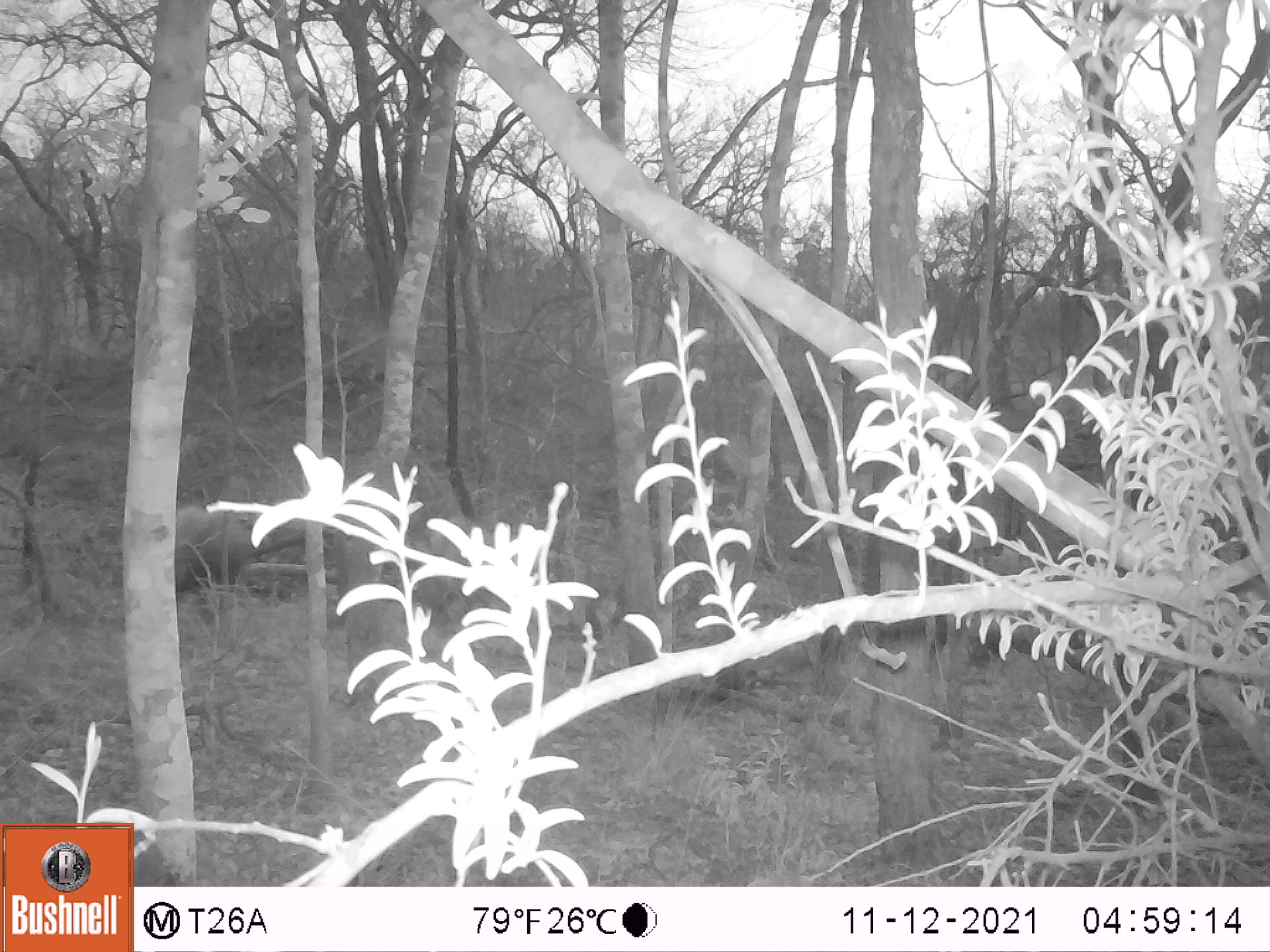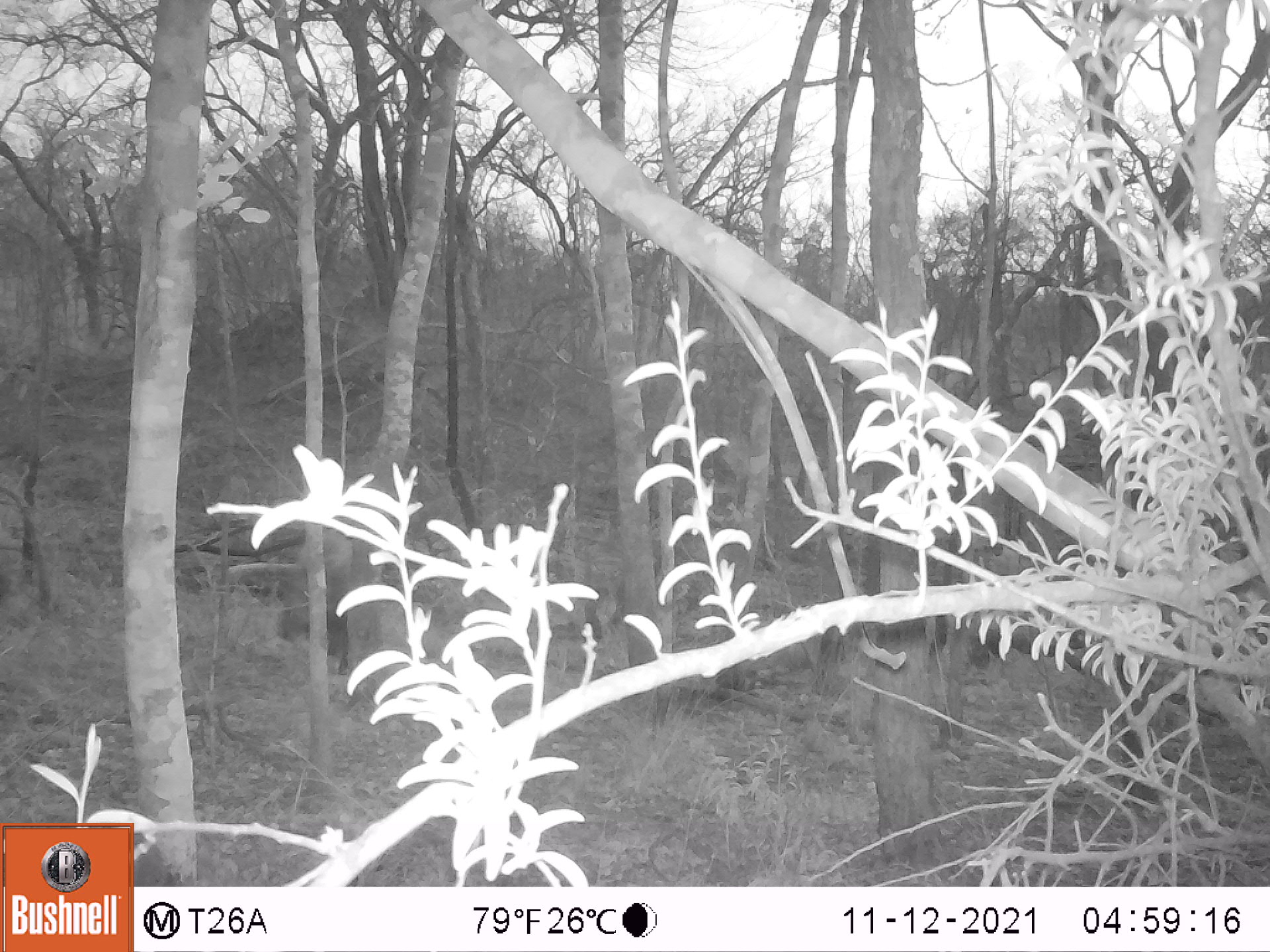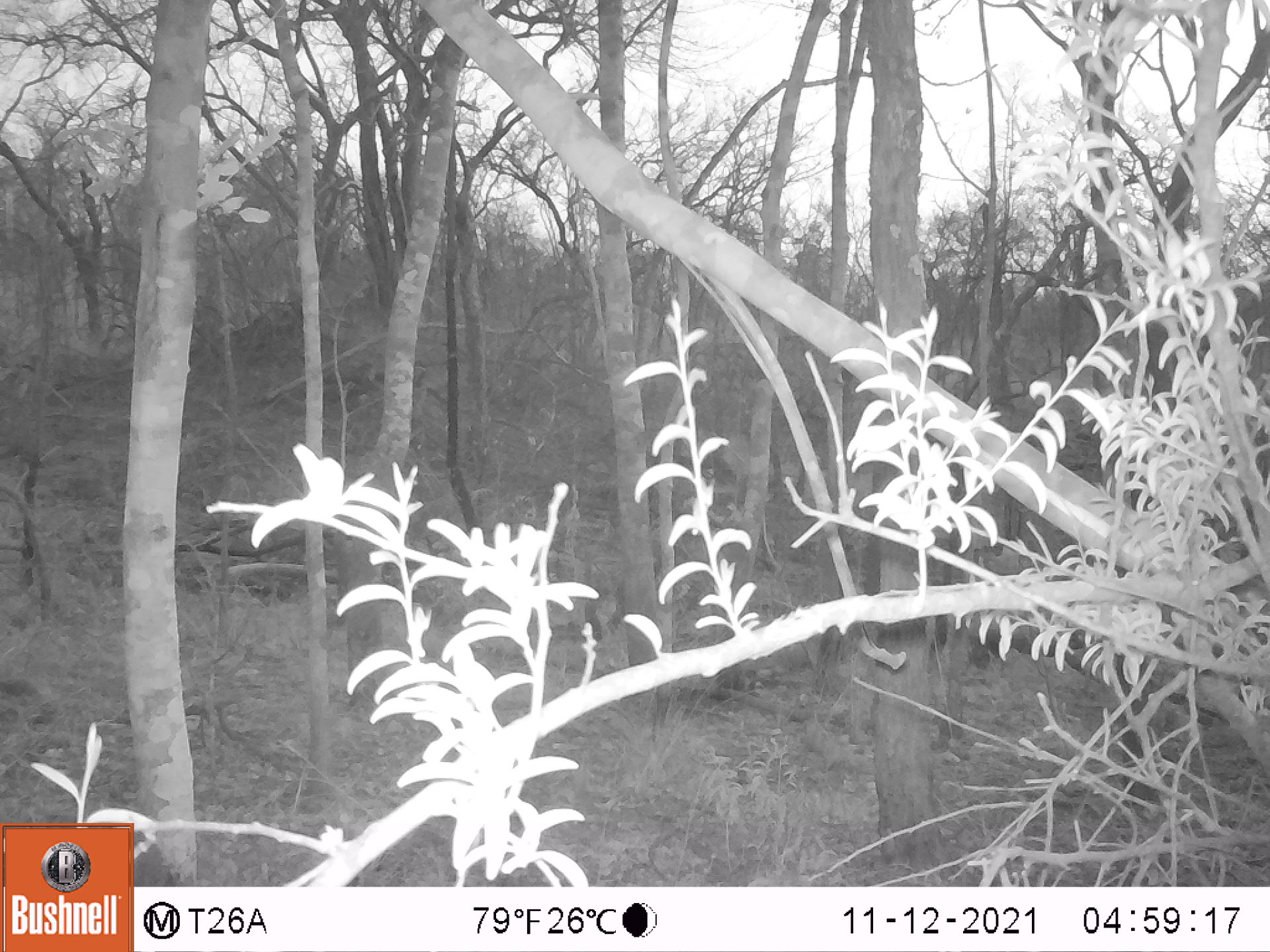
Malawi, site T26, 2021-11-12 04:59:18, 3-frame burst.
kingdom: Animalia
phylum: Chordata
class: Mammalia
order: Artiodactyla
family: Suidae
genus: Potamochoerus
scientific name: Potamochoerus larvatus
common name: bushpig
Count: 1.